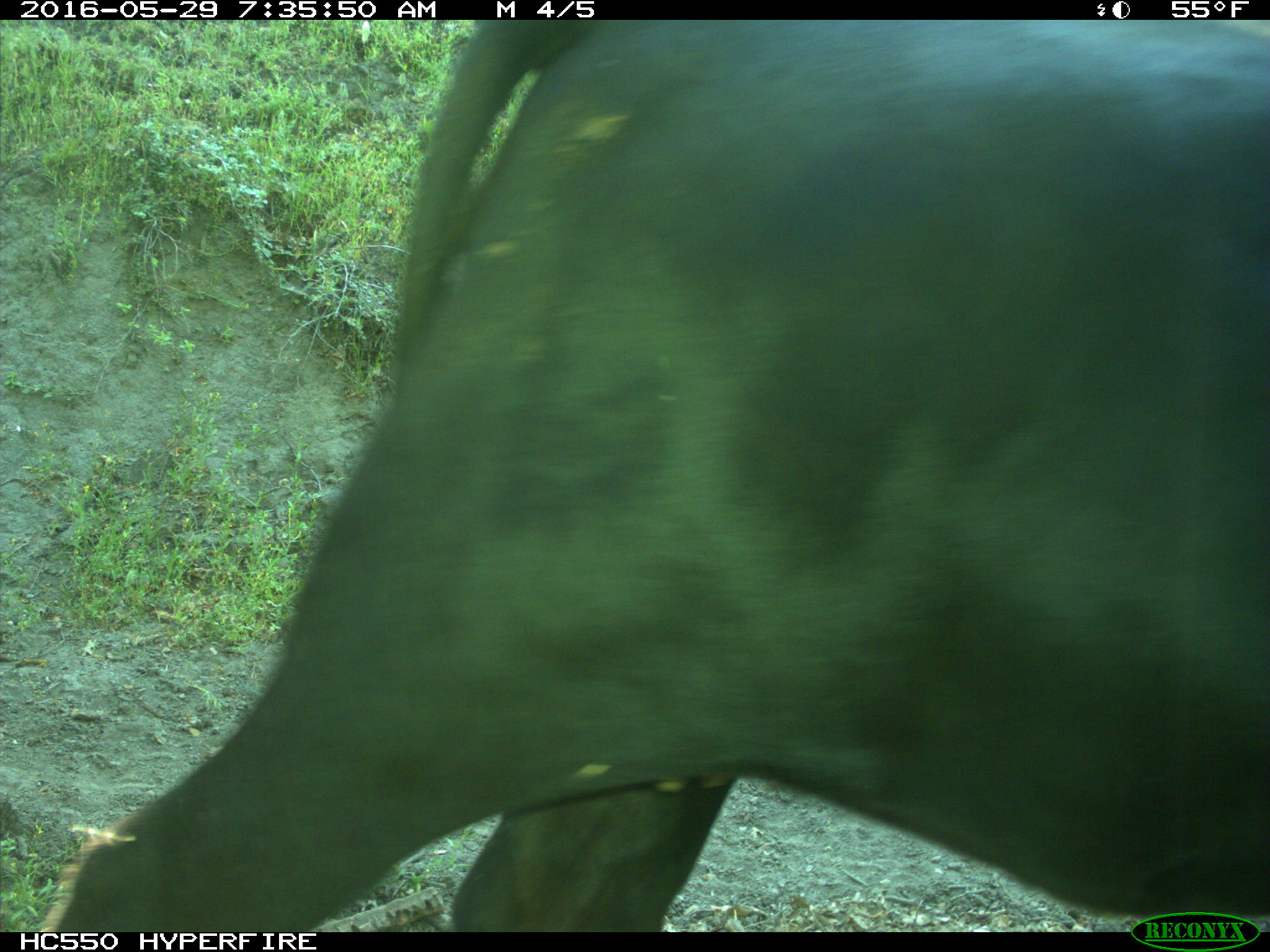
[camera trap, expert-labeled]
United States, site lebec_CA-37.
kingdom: Animalia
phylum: Chordata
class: Mammalia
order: Artiodactyla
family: Bovidae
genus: Bos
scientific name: Bos taurus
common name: domestic cow